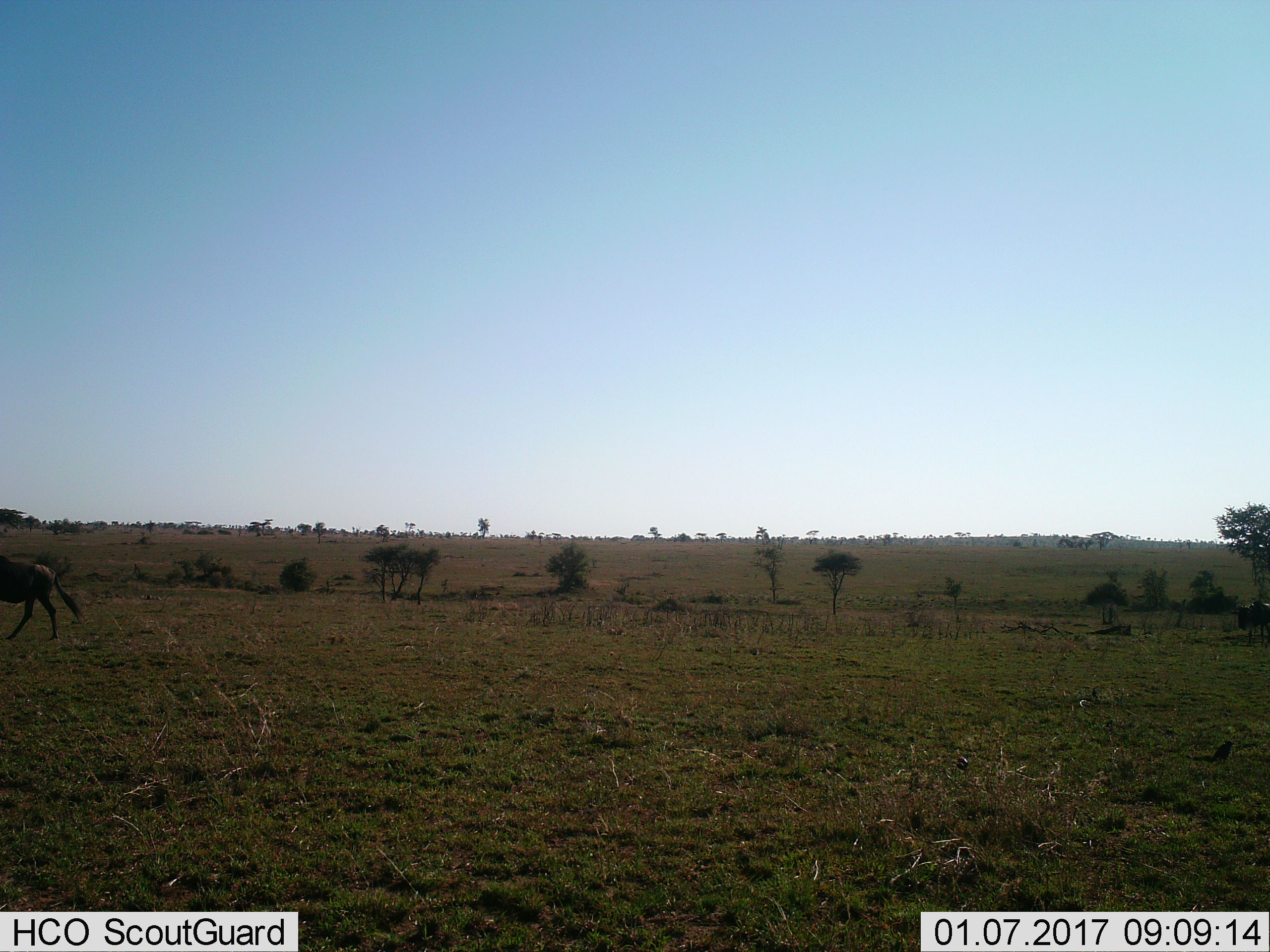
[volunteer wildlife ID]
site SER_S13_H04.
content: unidentified animal